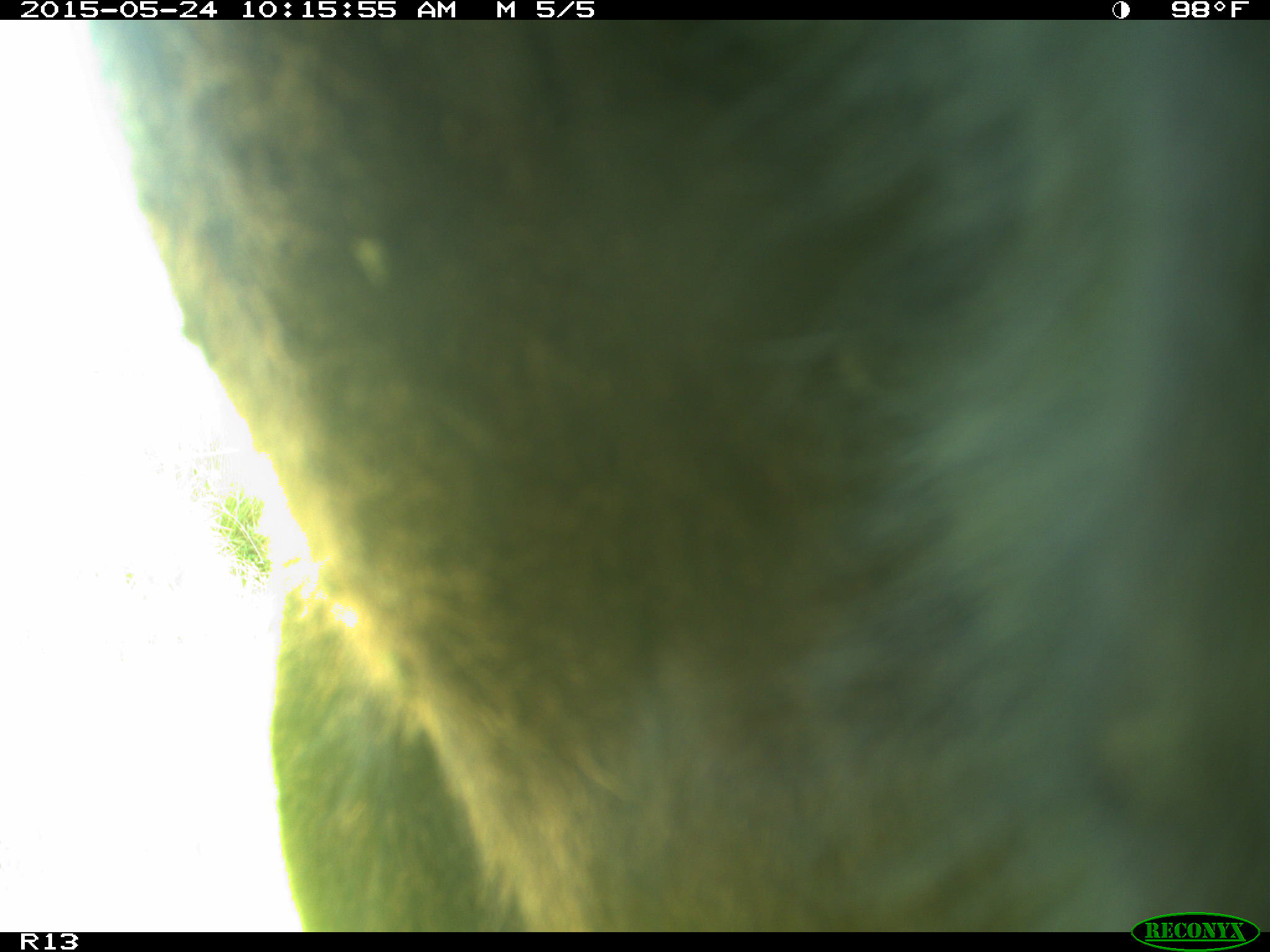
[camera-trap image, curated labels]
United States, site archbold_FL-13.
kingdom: Animalia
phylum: Chordata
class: Mammalia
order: Artiodactyla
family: Bovidae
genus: Bos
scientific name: Bos taurus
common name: domestic cow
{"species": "Bos taurus (domestic cow)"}